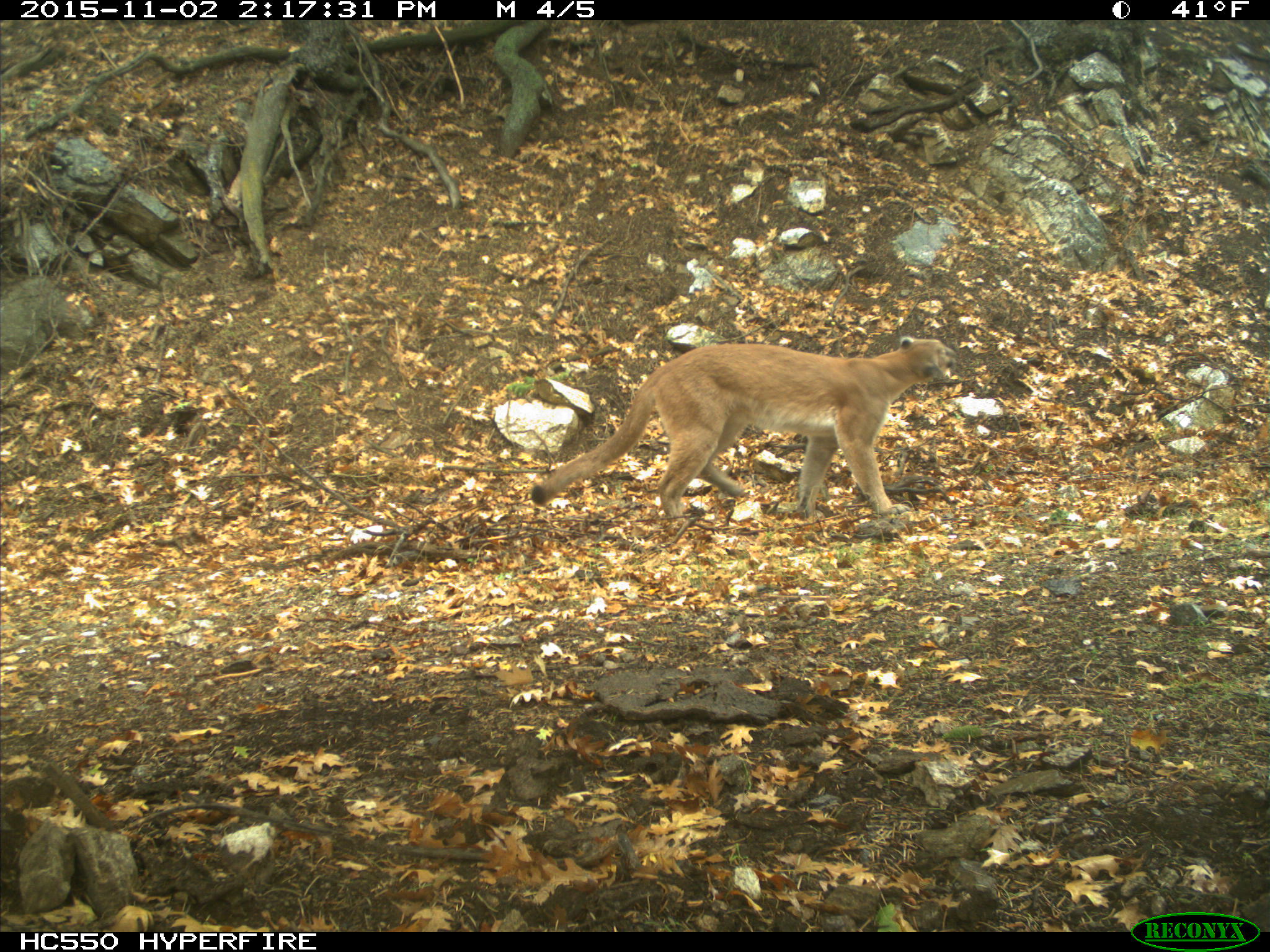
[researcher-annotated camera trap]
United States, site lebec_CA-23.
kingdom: Animalia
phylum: Chordata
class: Mammalia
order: Carnivora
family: Felidae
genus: Puma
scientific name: Puma concolor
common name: mountain lion